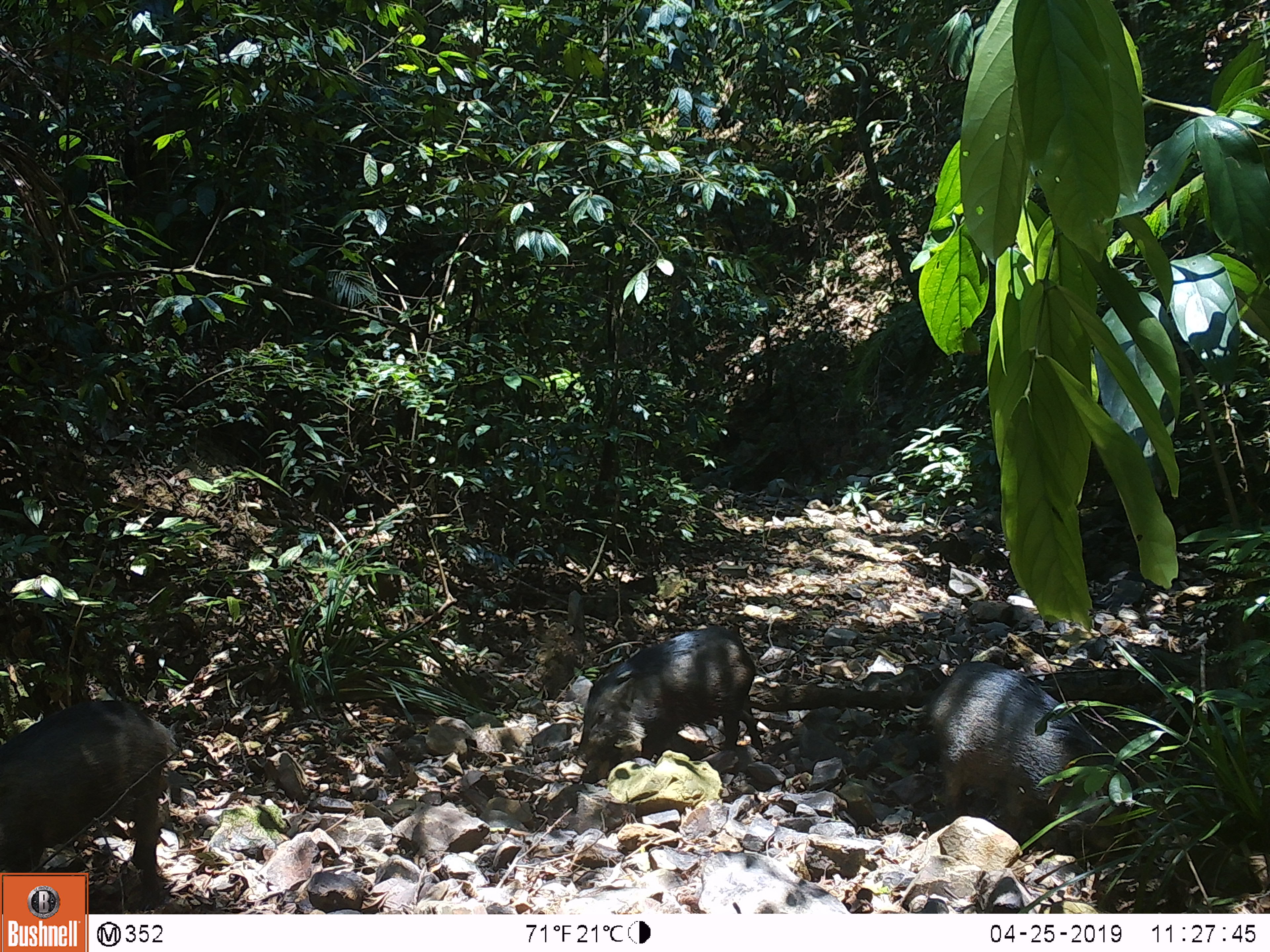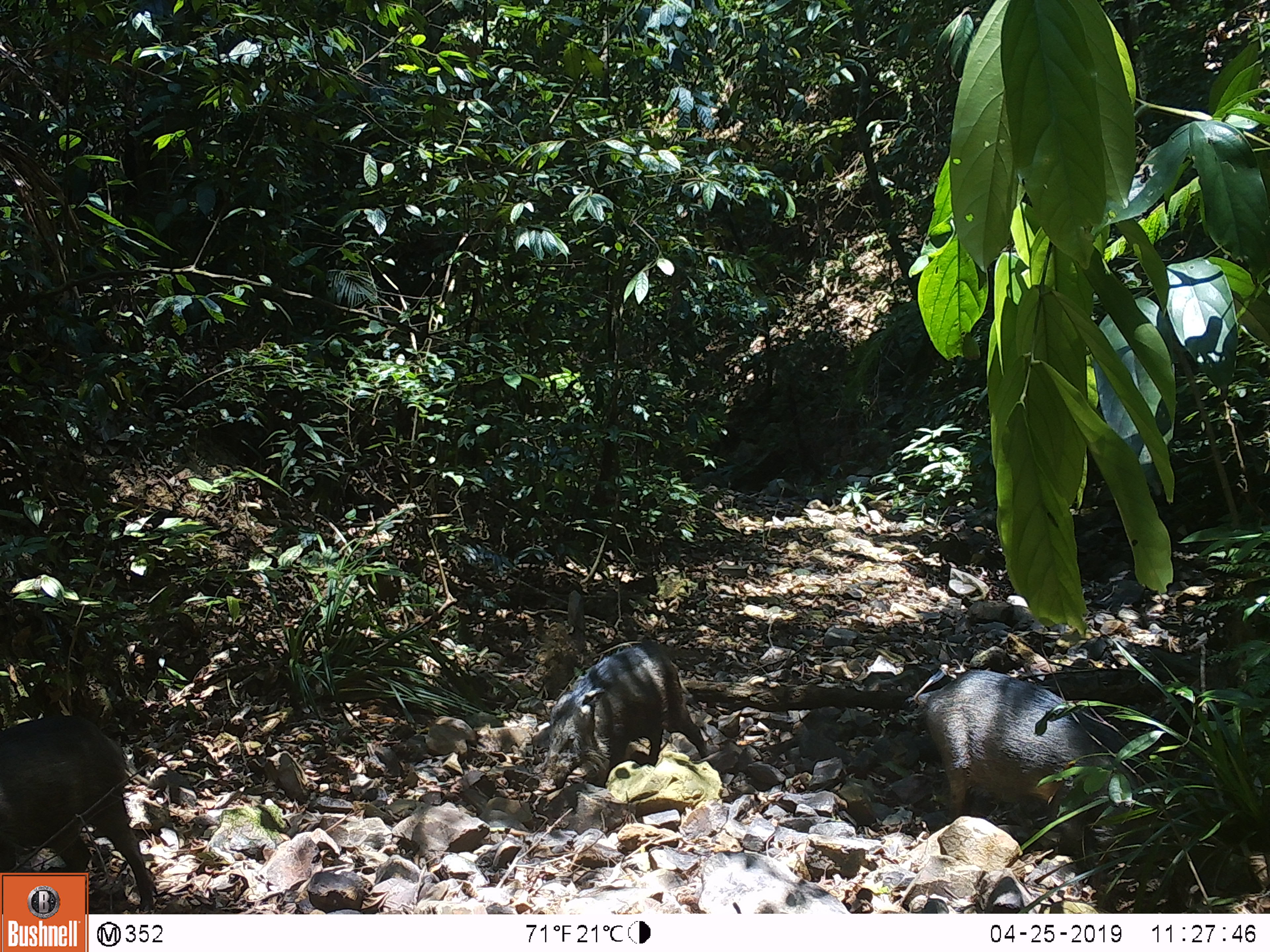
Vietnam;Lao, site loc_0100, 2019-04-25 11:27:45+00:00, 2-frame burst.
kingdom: Animalia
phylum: Chordata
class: Mammalia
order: Artiodactyla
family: Suidae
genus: Sus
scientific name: Sus scrofa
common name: eurasian wild pig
Eurasian wild pig (Sus scrofa). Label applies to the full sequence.